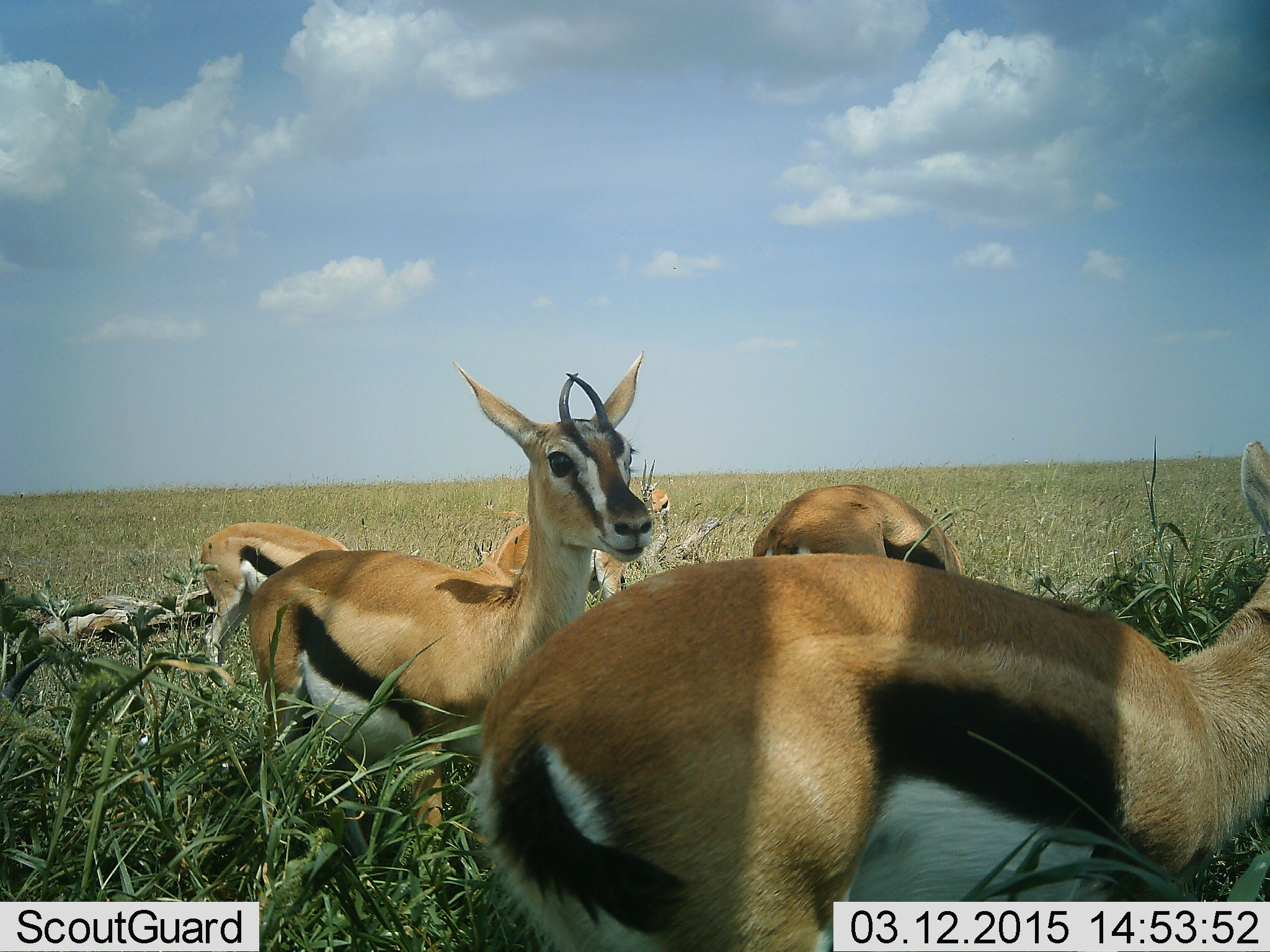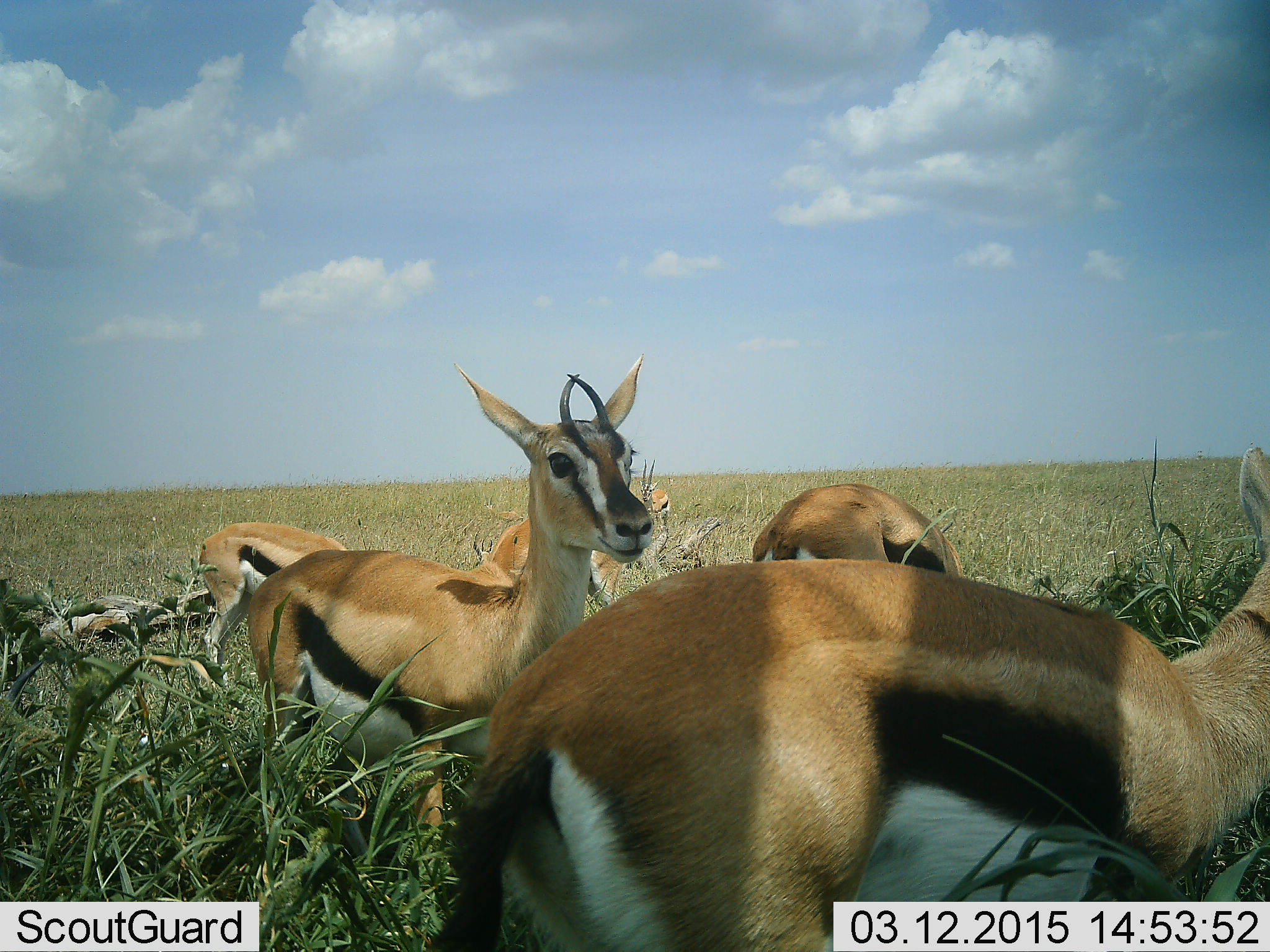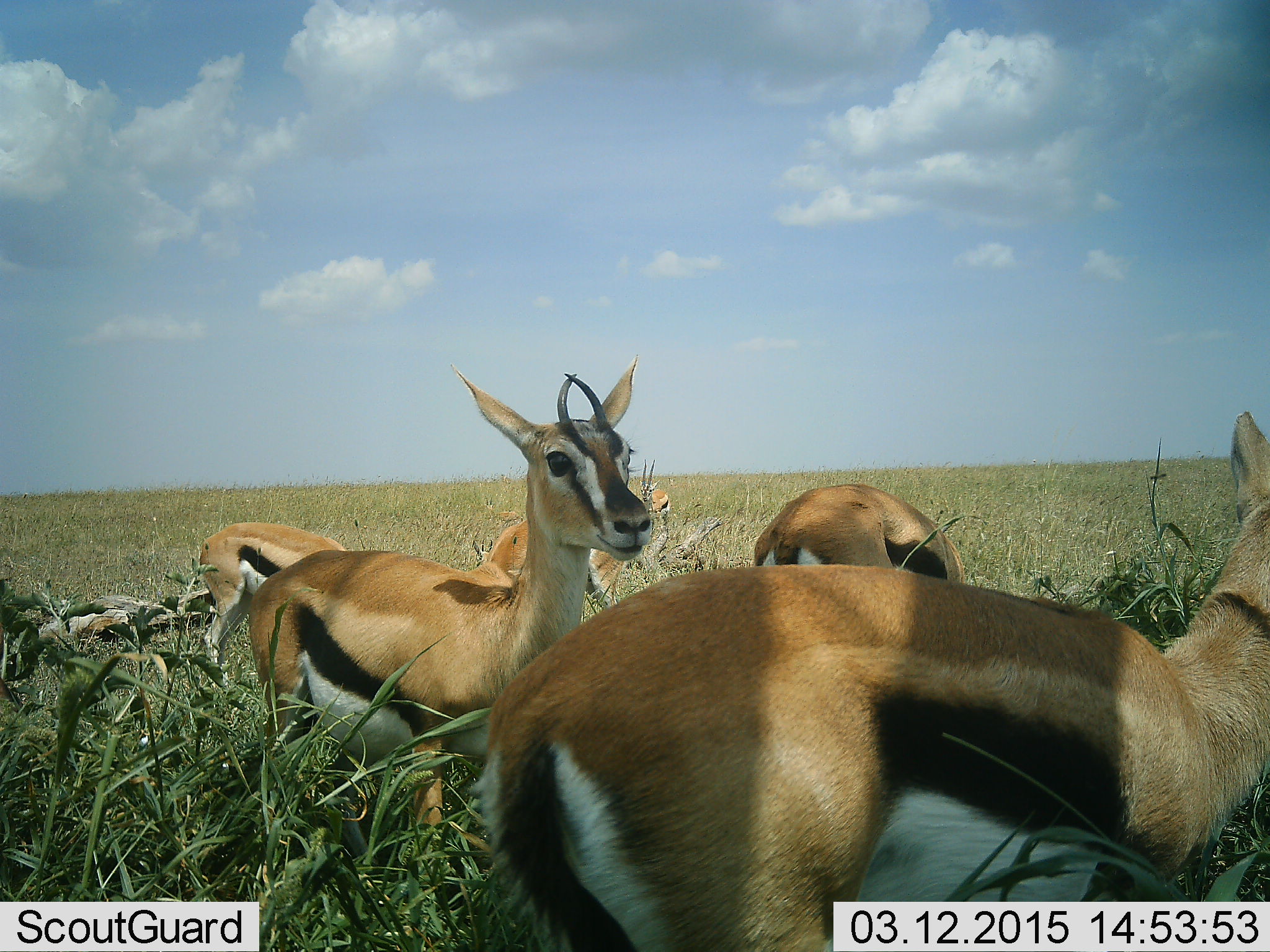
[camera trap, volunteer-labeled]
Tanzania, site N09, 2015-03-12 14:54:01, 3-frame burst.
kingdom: Animalia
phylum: Chordata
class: Mammalia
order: Artiodactyla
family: Bovidae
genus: Eudorcas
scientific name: Eudorcas thomsonii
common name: thomson's gazelle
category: gazellethomsons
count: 5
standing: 100%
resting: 30%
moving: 0%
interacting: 0%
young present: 10%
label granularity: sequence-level